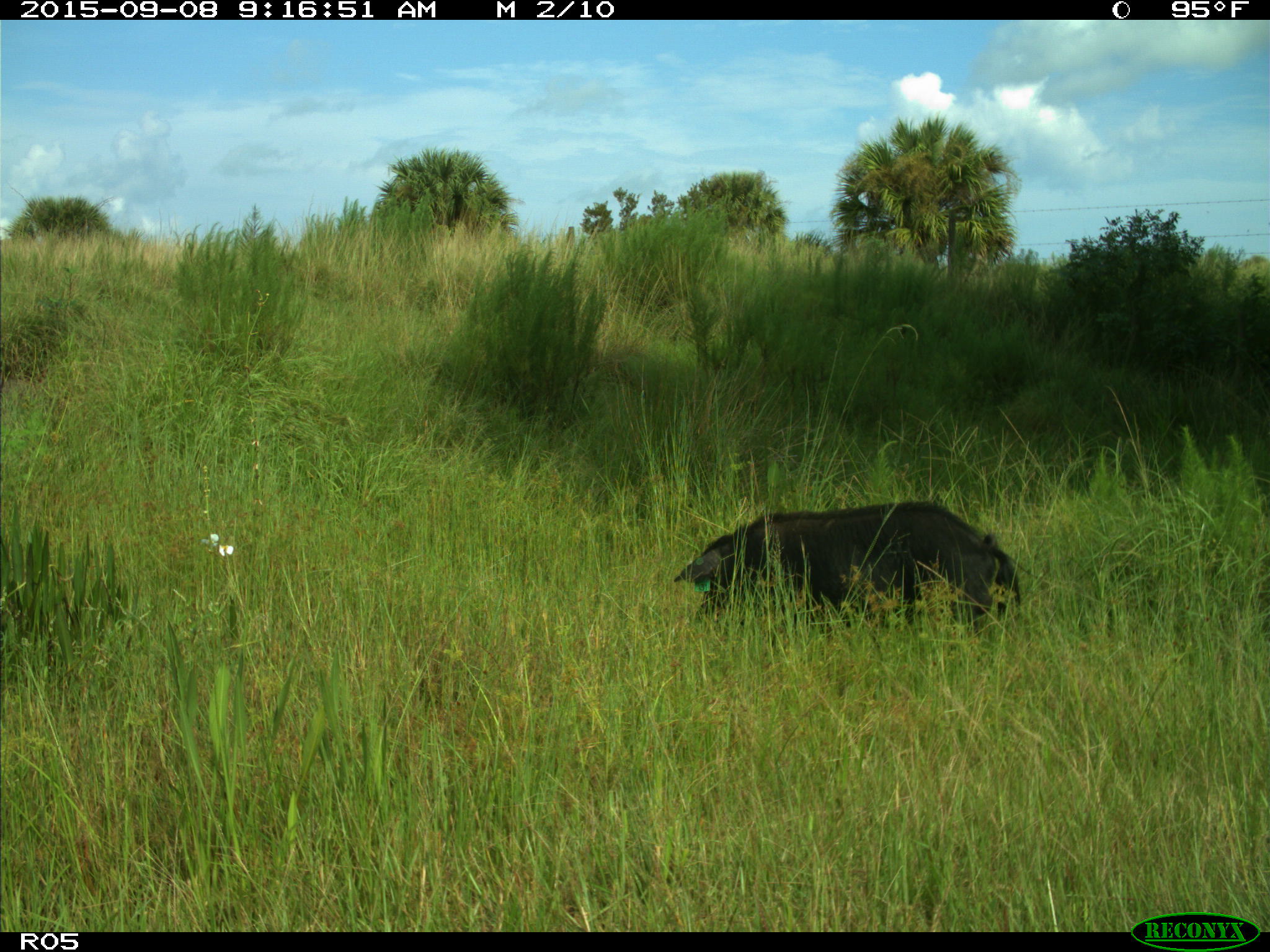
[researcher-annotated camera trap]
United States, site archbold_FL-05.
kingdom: Animalia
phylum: Chordata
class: Mammalia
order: Artiodactyla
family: Suidae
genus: Sus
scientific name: Sus scrofa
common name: wild boar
Sus scrofa (wild boar).